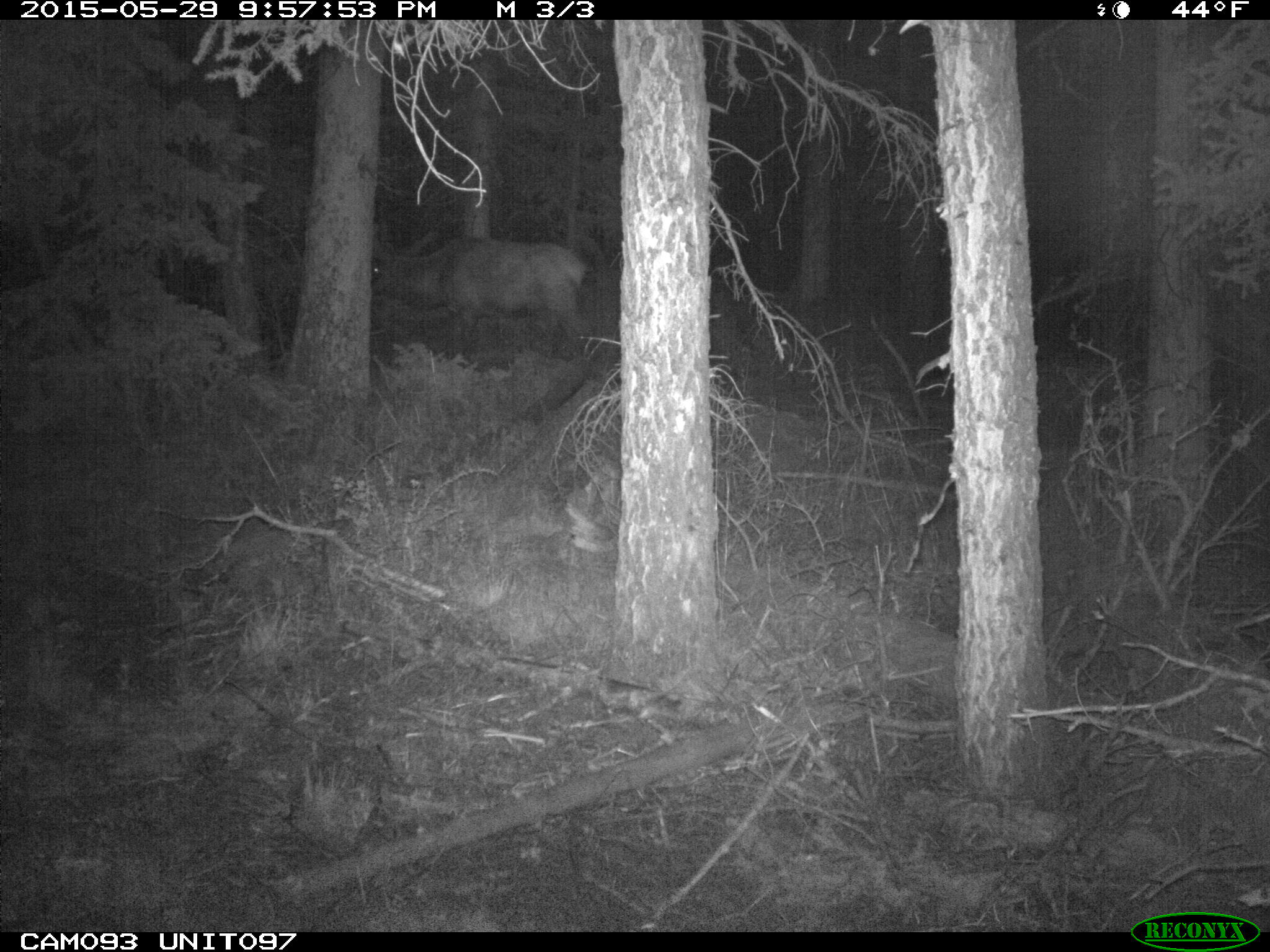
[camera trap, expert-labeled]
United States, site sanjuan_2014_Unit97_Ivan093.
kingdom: Animalia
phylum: Chordata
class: Mammalia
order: Artiodactyla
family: Cervidae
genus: Cervus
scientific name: Cervus elaphus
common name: red deer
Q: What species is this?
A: Cervus elaphus (red deer).